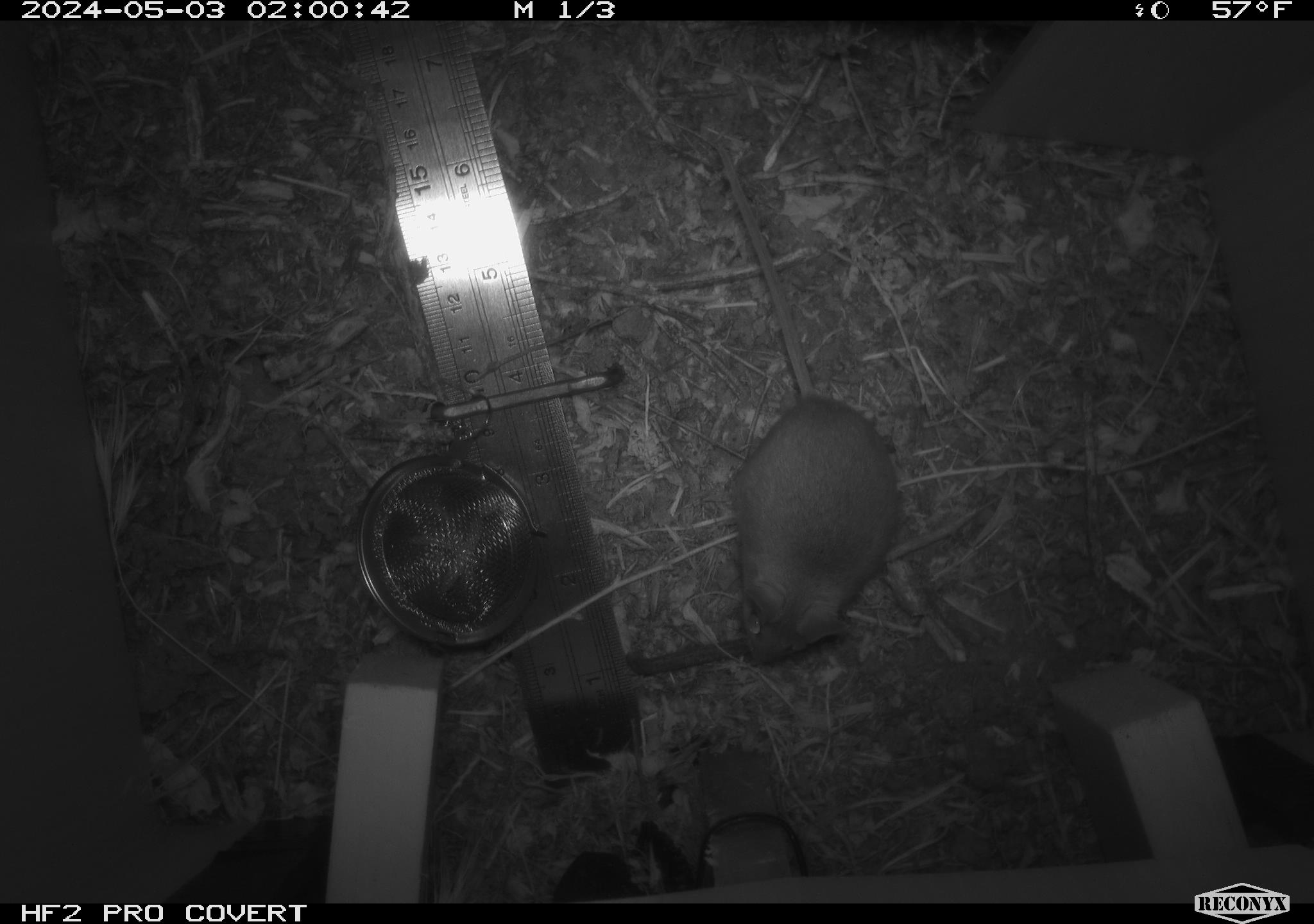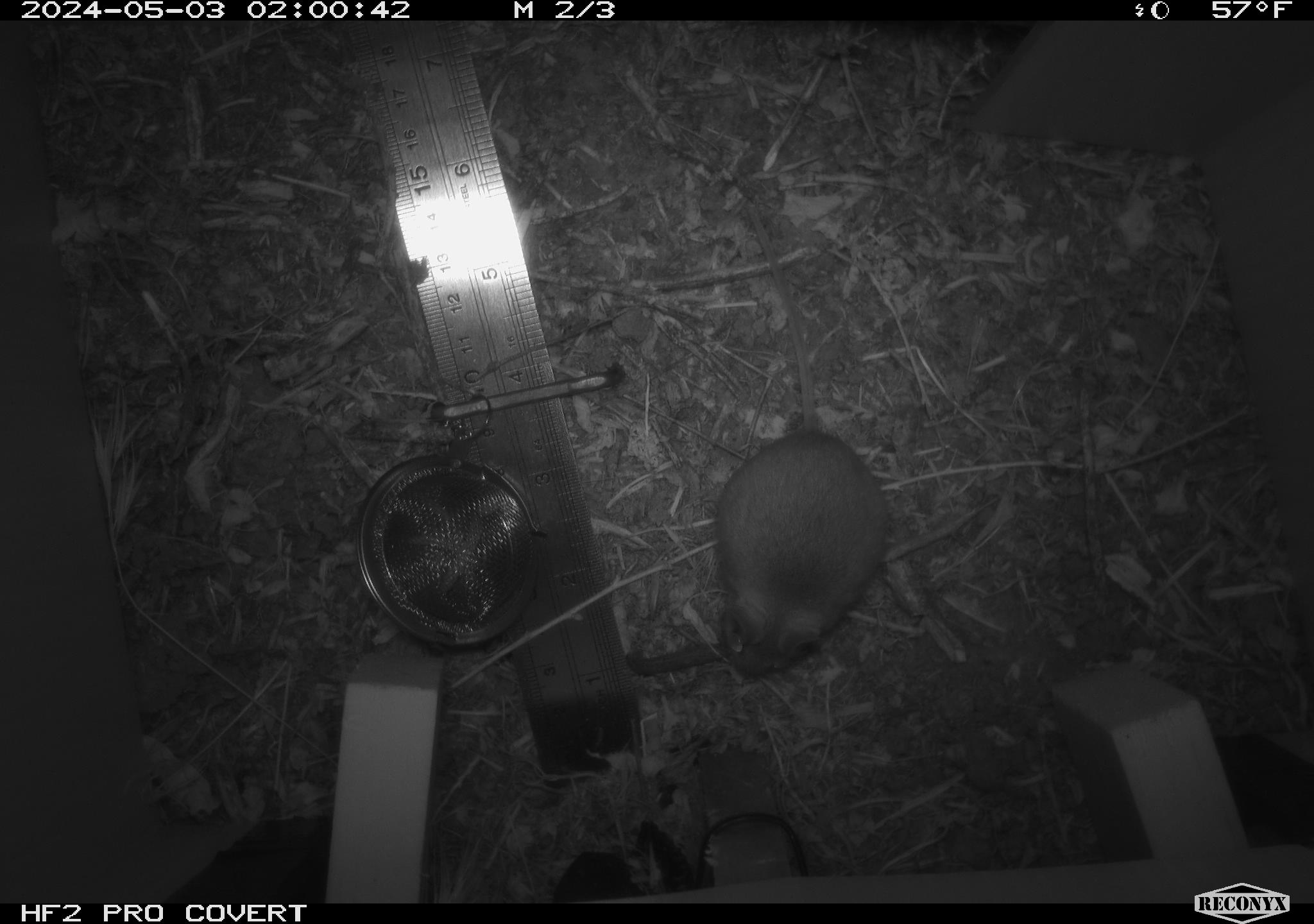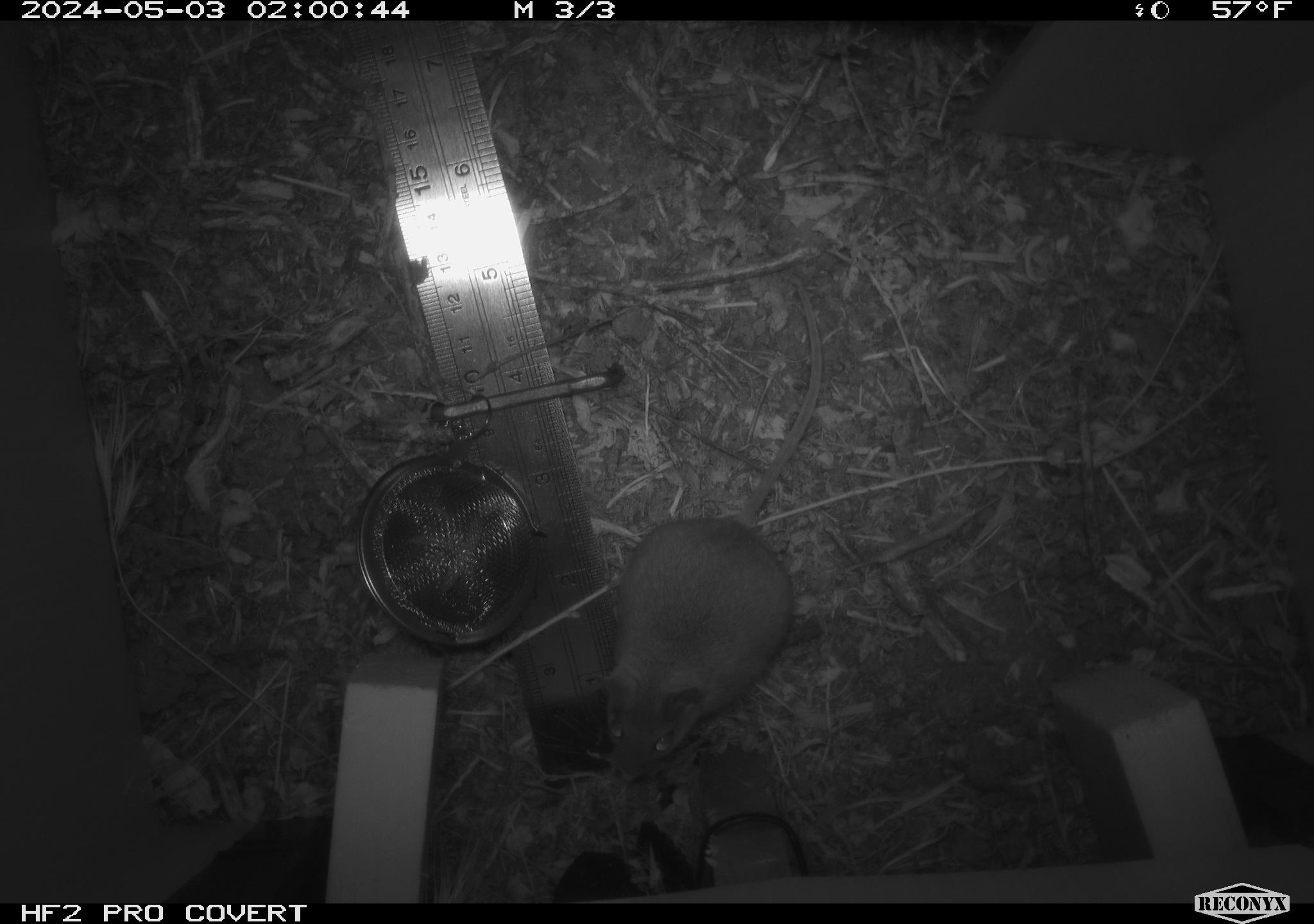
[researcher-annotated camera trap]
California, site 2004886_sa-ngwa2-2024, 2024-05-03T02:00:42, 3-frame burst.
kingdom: Animalia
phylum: Chordata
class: Mammalia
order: Rodentia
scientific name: Rodentia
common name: mouse species